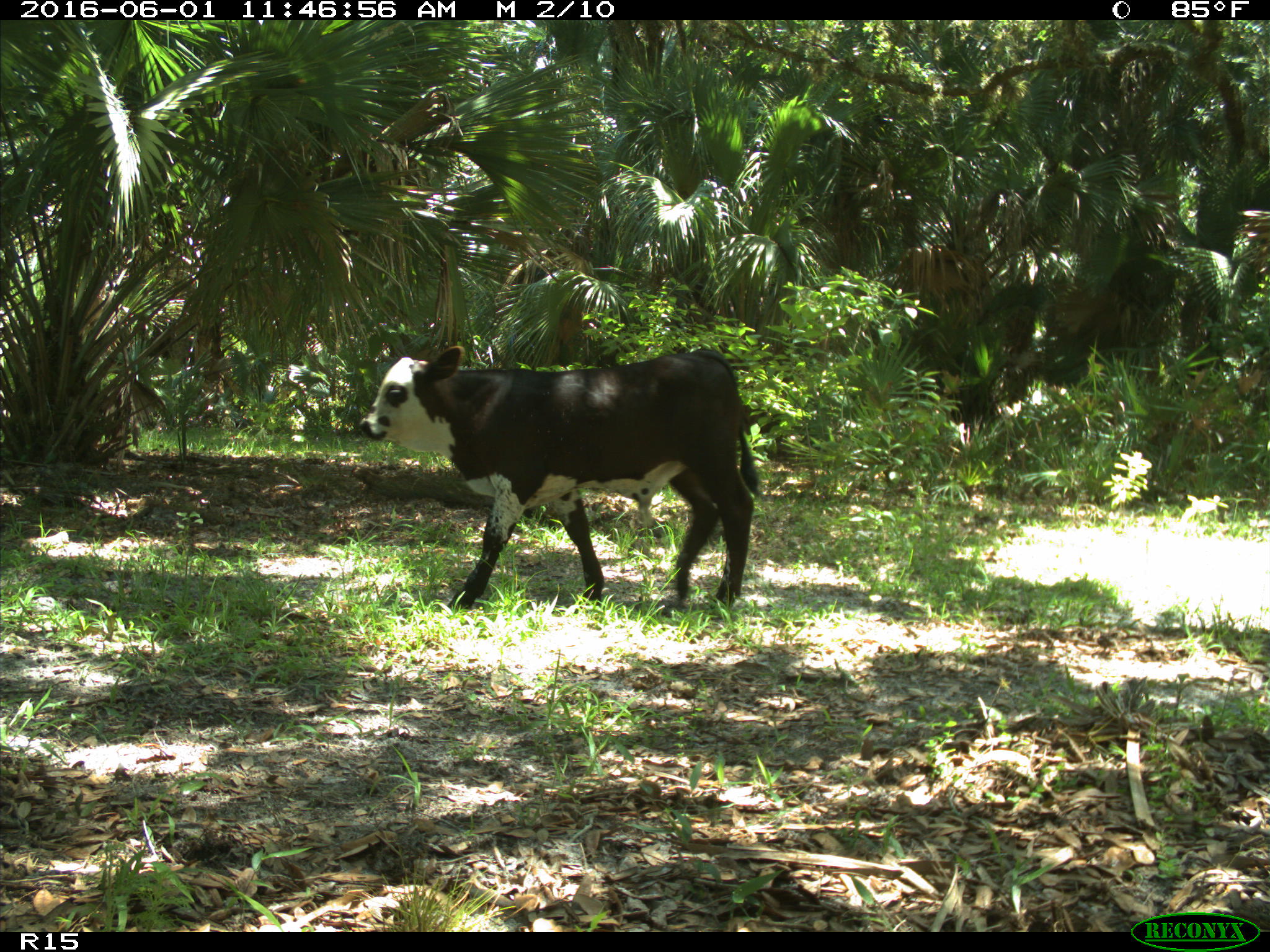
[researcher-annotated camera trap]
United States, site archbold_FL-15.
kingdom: Animalia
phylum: Chordata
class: Mammalia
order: Artiodactyla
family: Bovidae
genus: Bos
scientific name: Bos taurus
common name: domestic cow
Bos taurus (domestic cow).